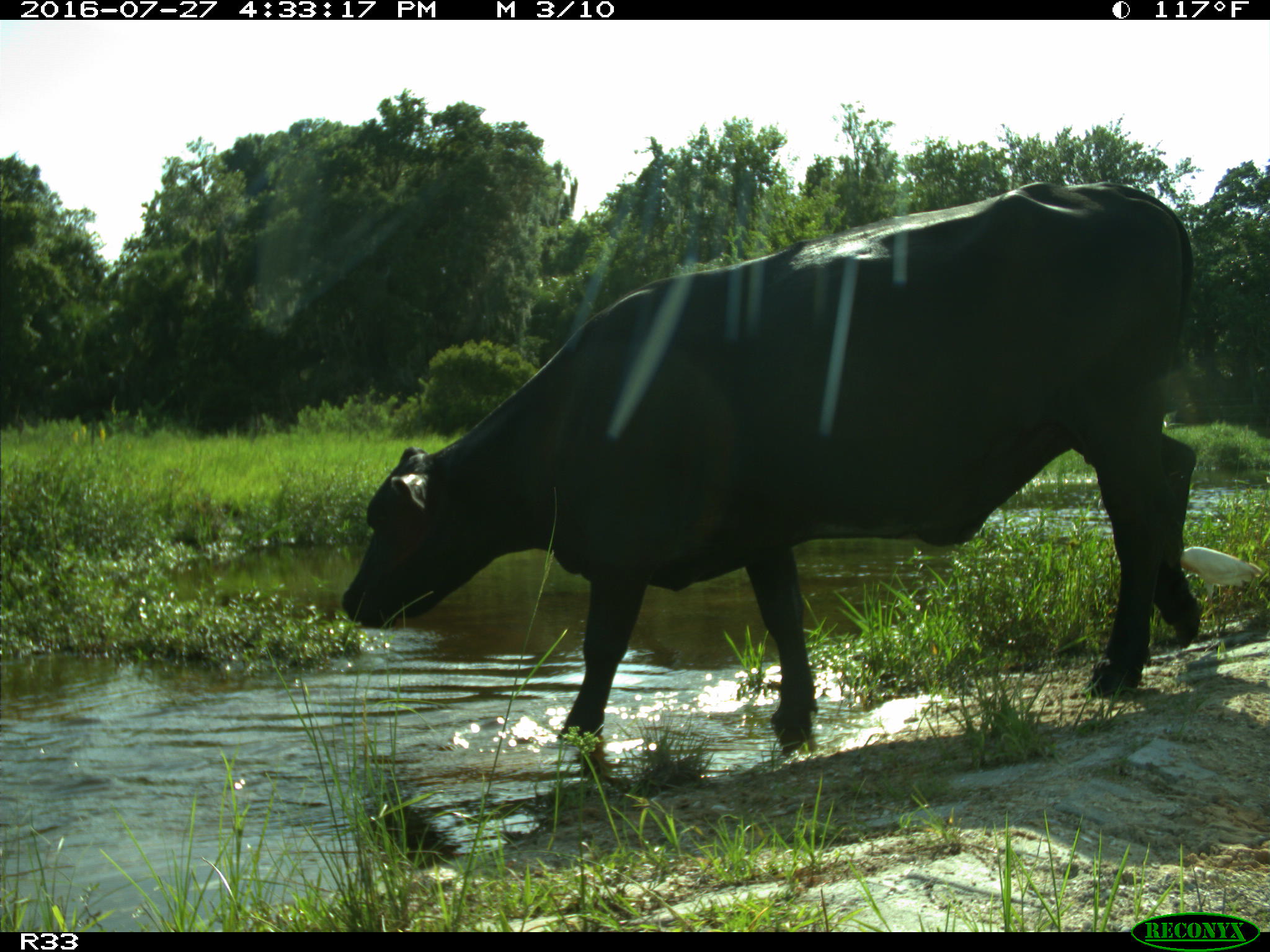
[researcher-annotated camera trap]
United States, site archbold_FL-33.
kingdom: Animalia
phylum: Chordata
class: Mammalia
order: Artiodactyla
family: Bovidae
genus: Bos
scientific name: Bos taurus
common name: domestic cow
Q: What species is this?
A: Bos taurus (domestic cow).